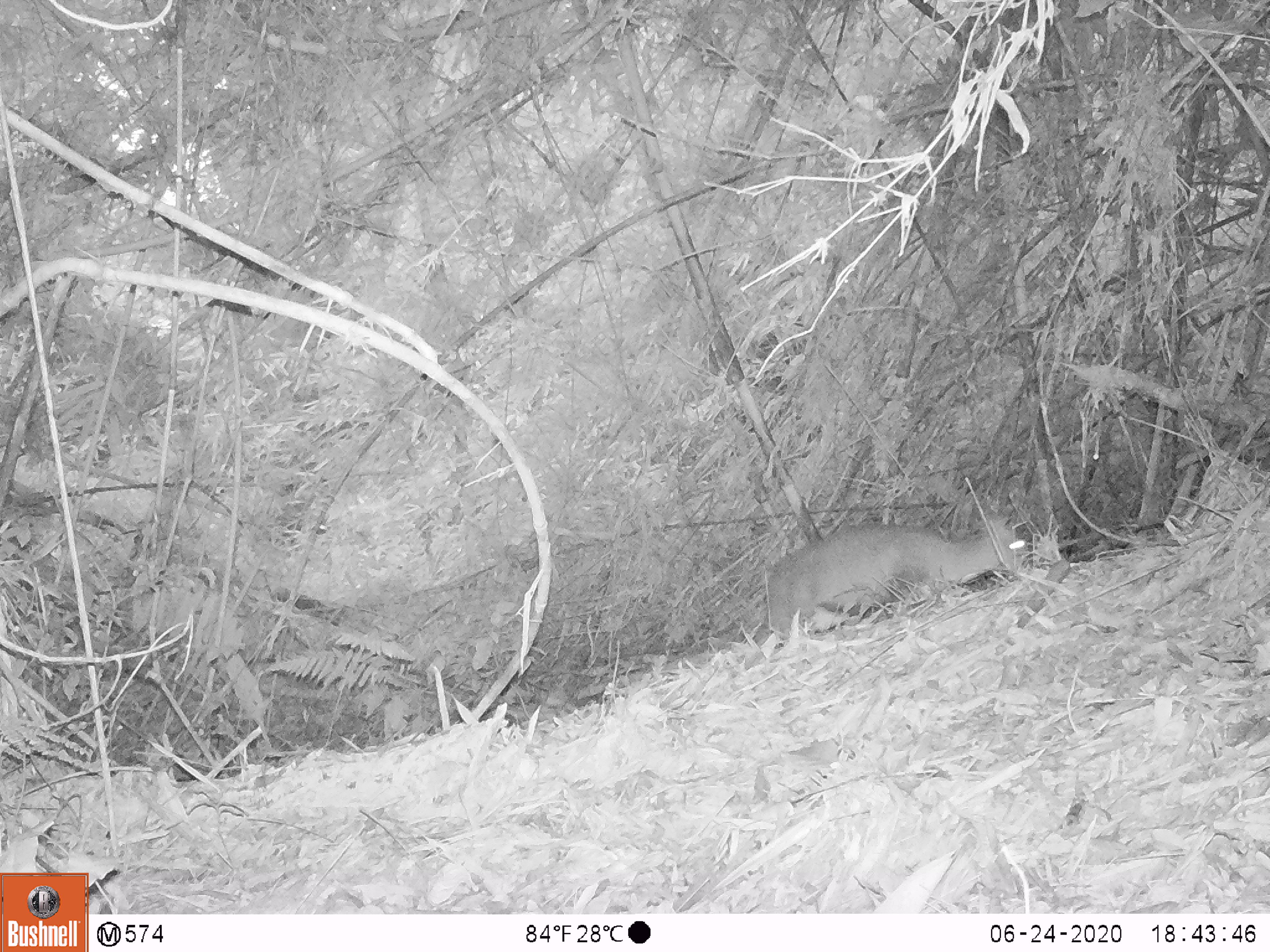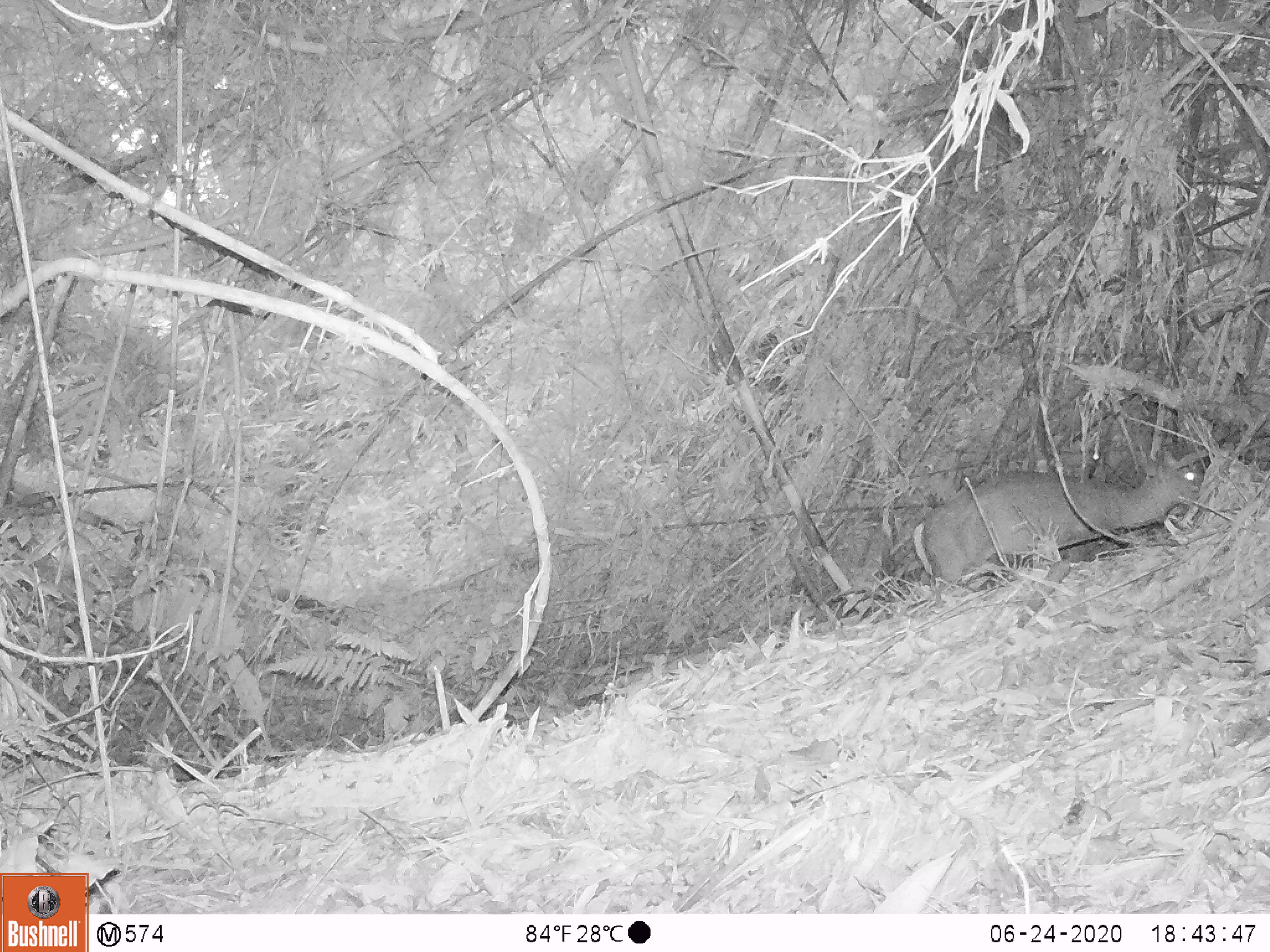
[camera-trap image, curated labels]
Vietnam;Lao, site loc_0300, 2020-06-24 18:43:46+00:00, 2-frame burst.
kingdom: Animalia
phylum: Chordata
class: Mammalia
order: Artiodactyla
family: Cervidae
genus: Muntiacus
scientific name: Muntiacus rooseveltorum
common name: roosevelt's muntjac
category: roosevelts muntjac group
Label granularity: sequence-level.